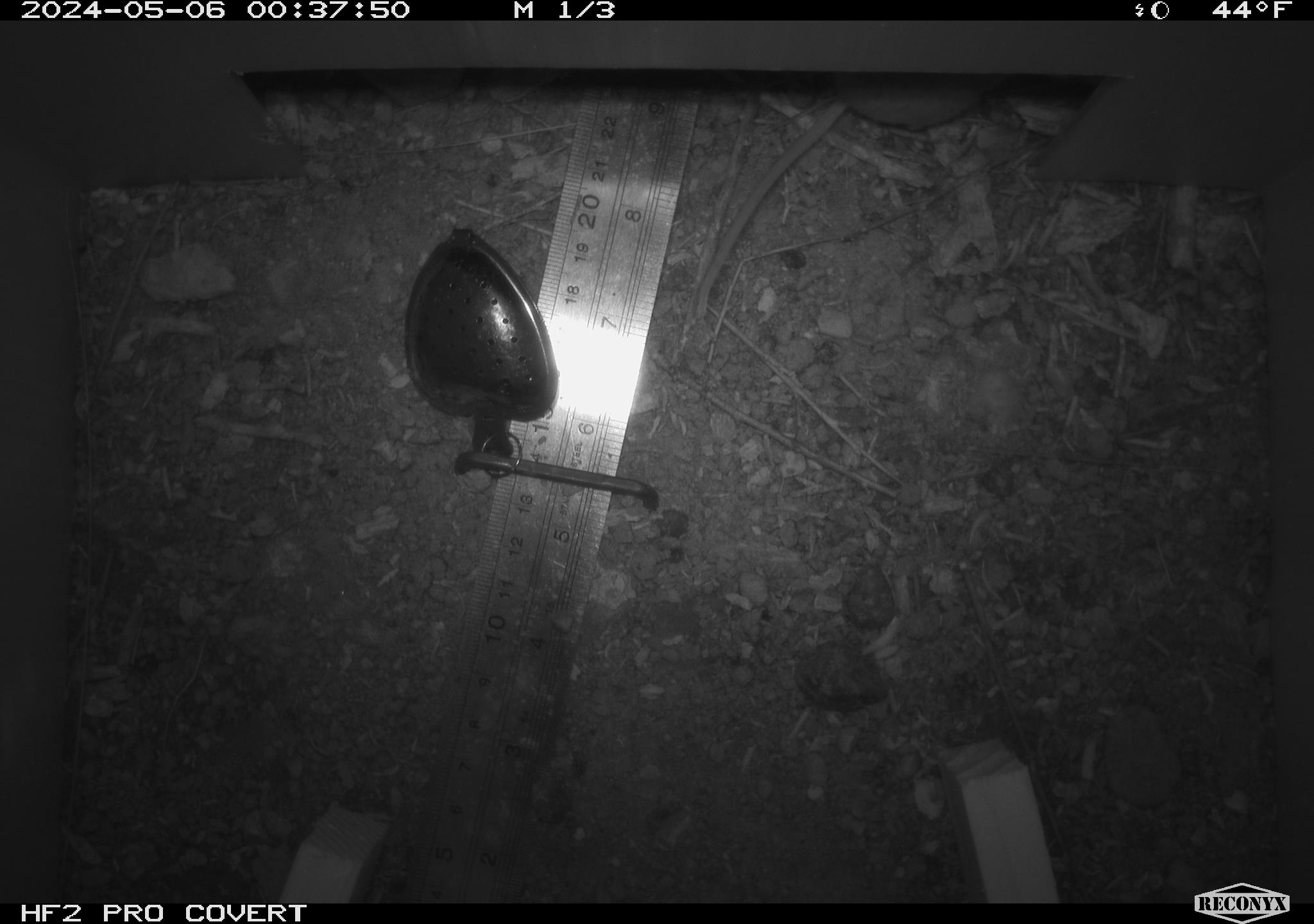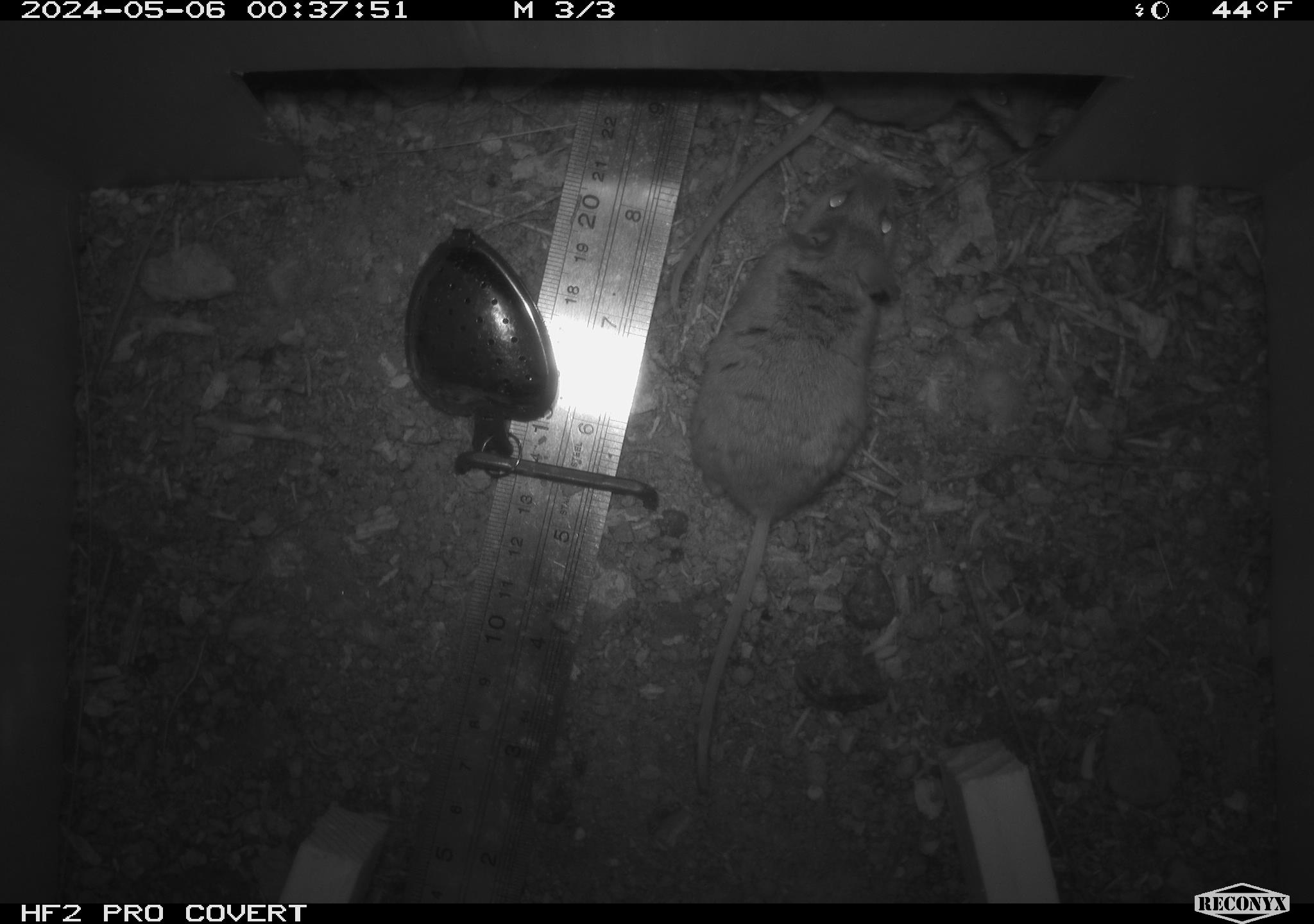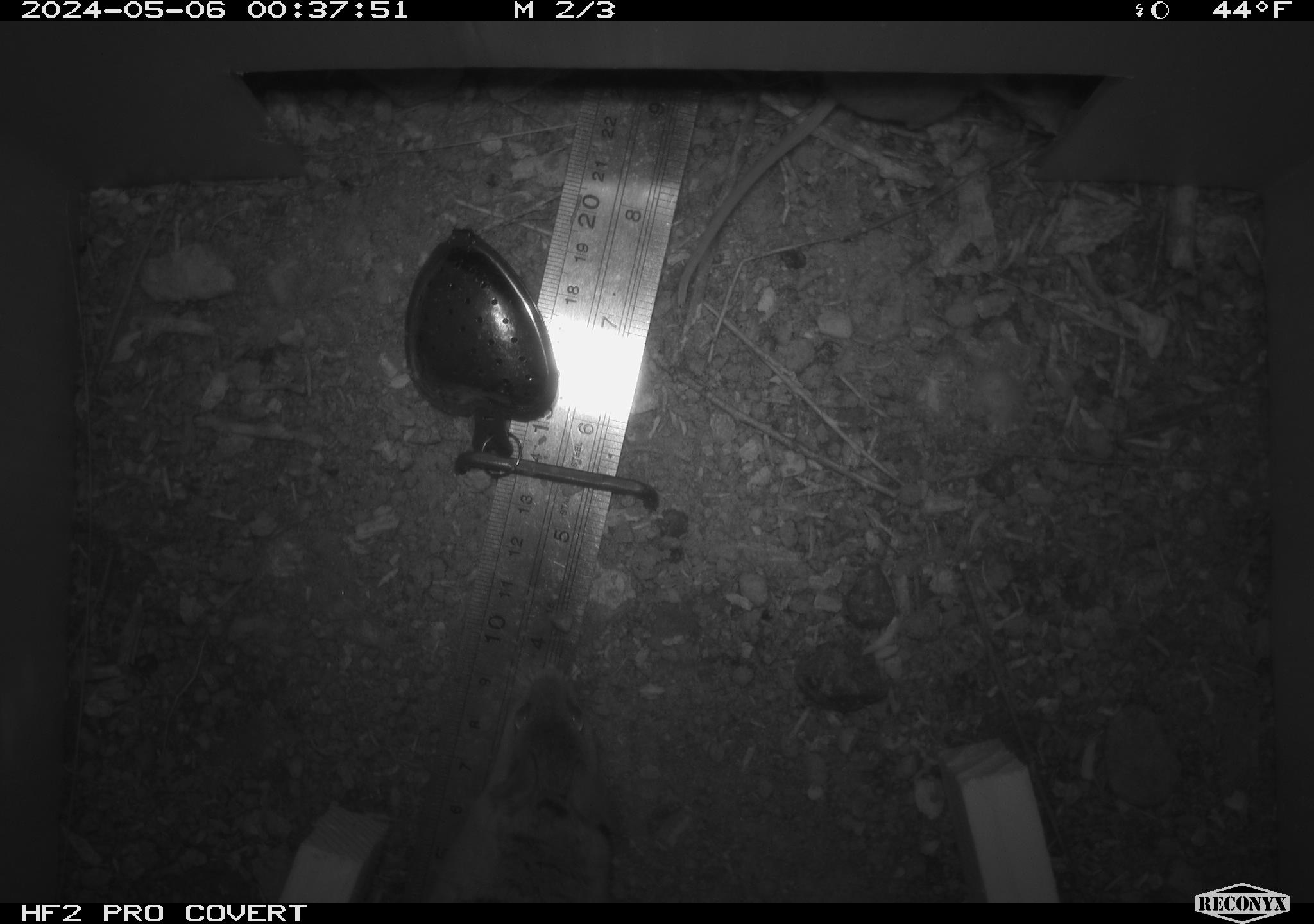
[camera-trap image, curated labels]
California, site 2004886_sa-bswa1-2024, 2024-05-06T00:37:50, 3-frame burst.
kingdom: Animalia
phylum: Chordata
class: Mammalia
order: Rodentia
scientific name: Rodentia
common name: mouse species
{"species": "mouse species (Rodentia)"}